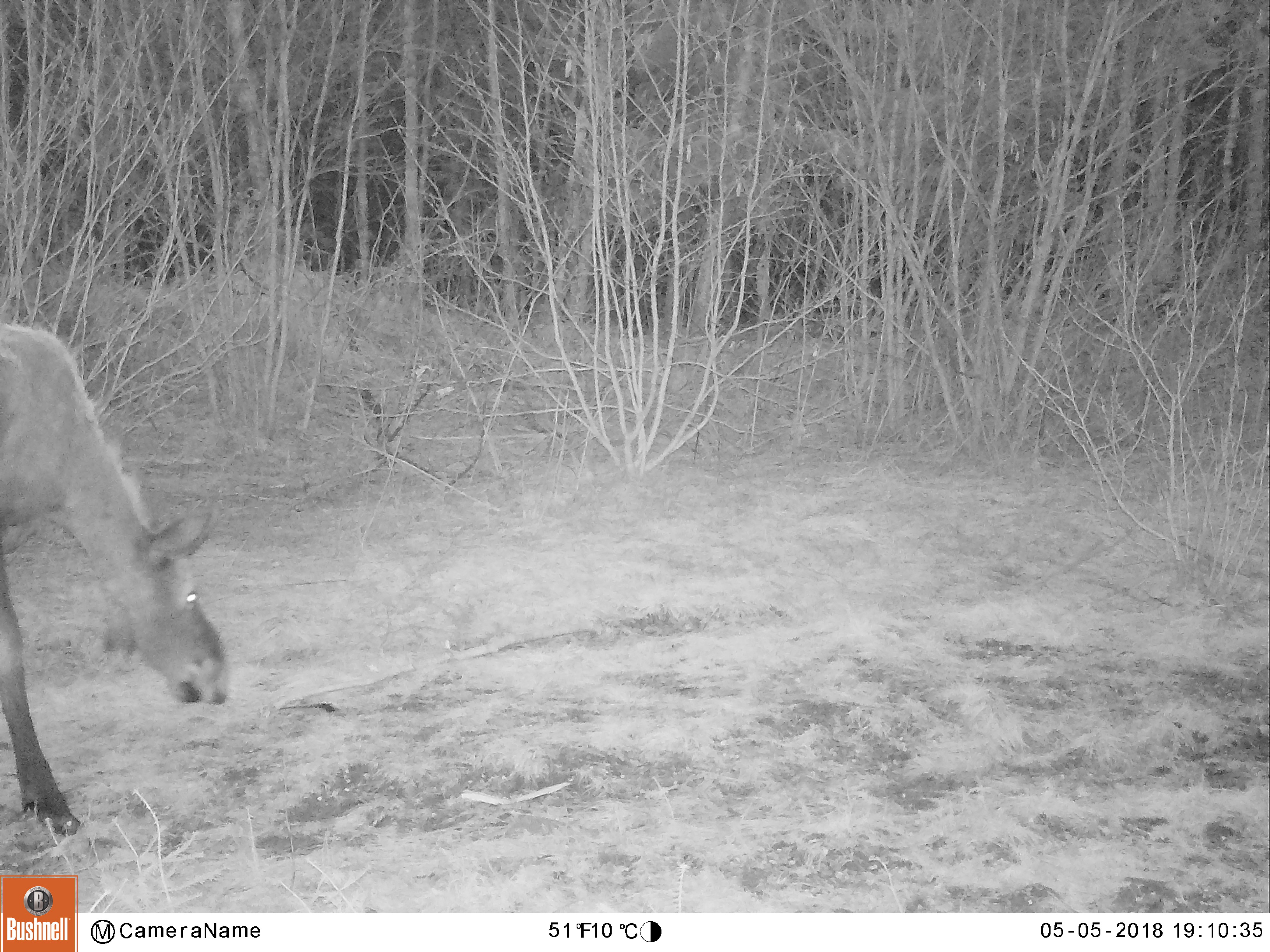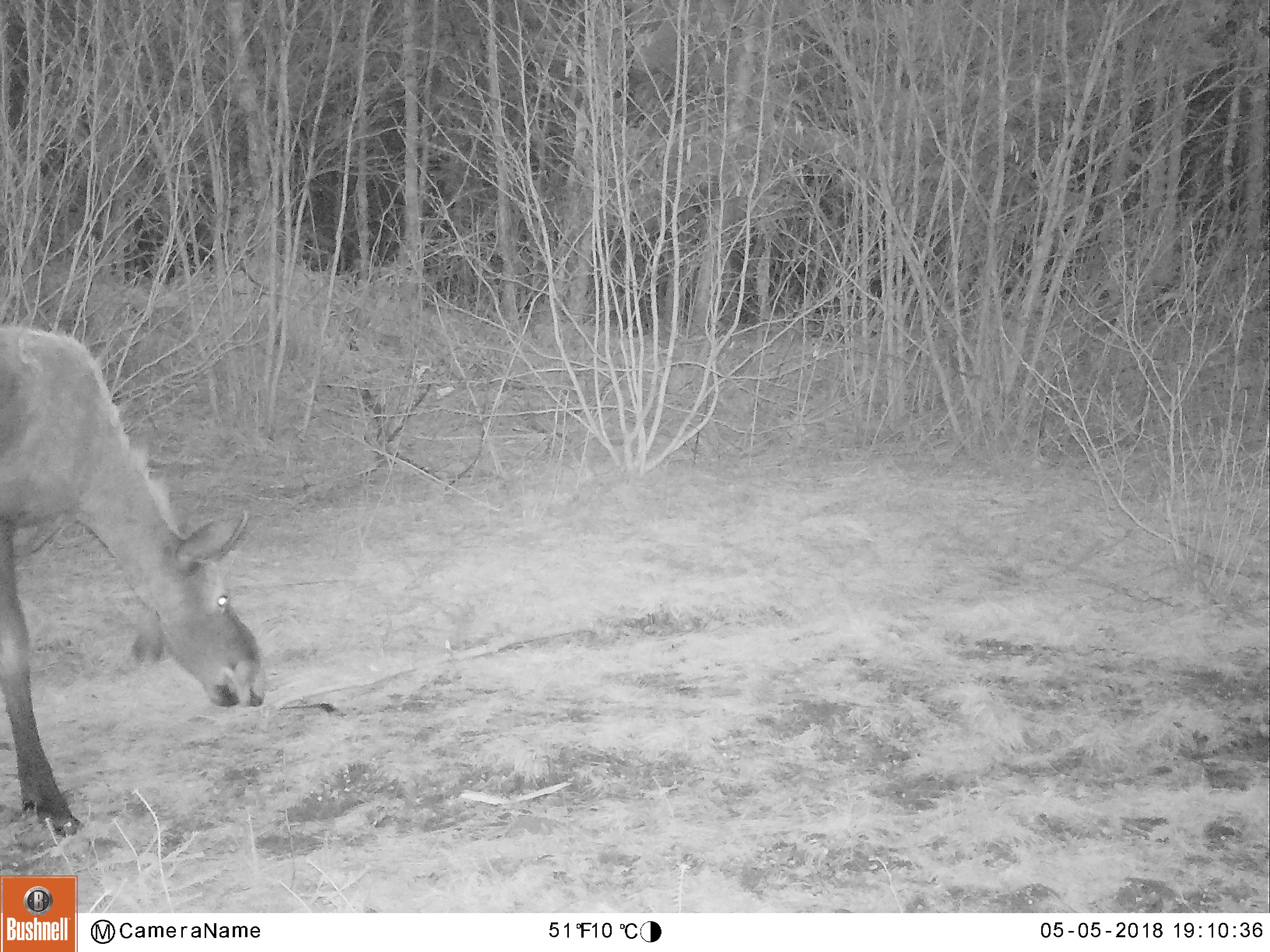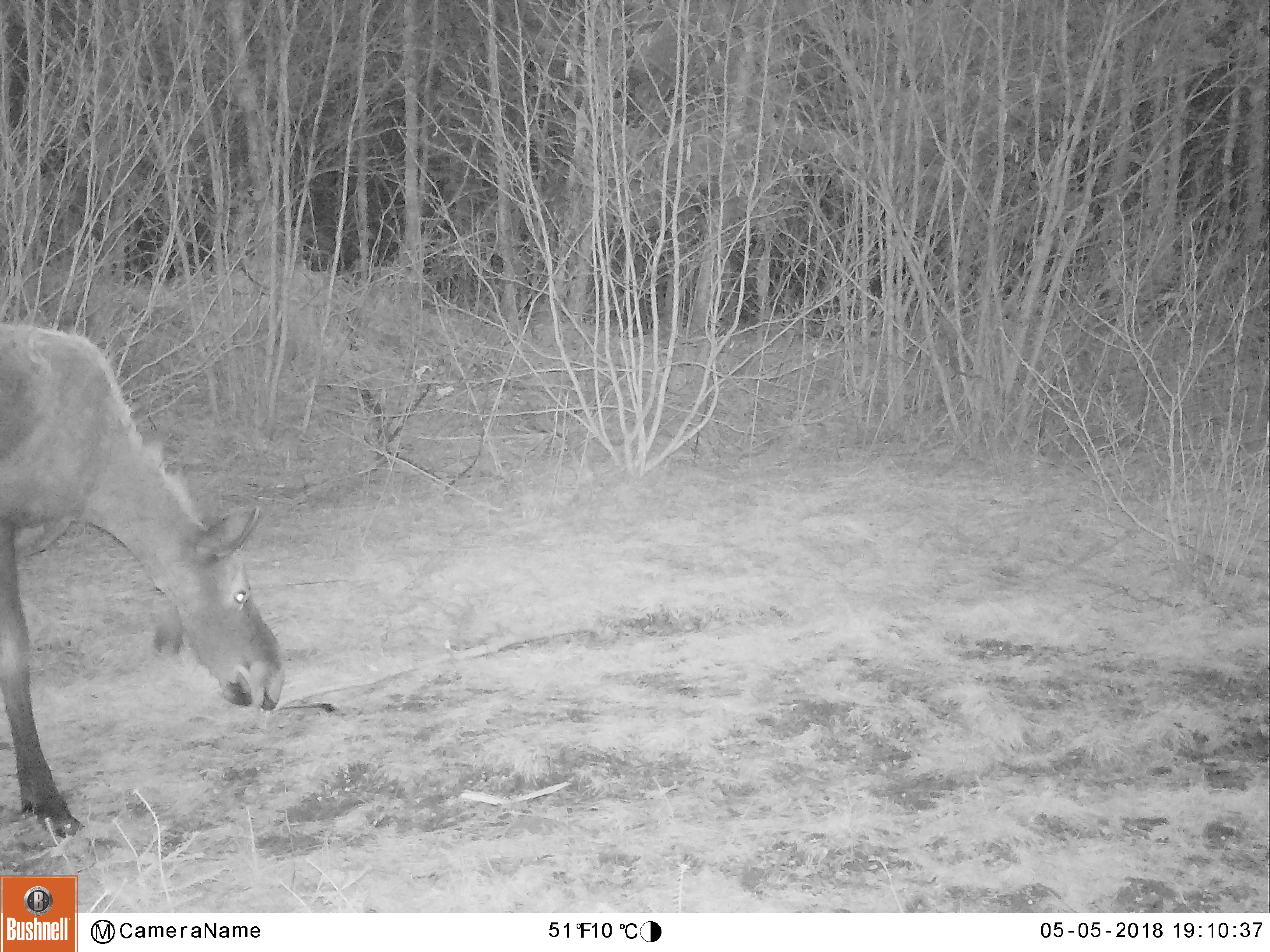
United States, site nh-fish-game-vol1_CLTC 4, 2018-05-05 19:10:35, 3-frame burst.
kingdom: Animalia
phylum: Chordata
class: Mammalia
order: Artiodactyla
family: Cervidae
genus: Alces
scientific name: Alces alces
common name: moose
Moose (Alces alces).